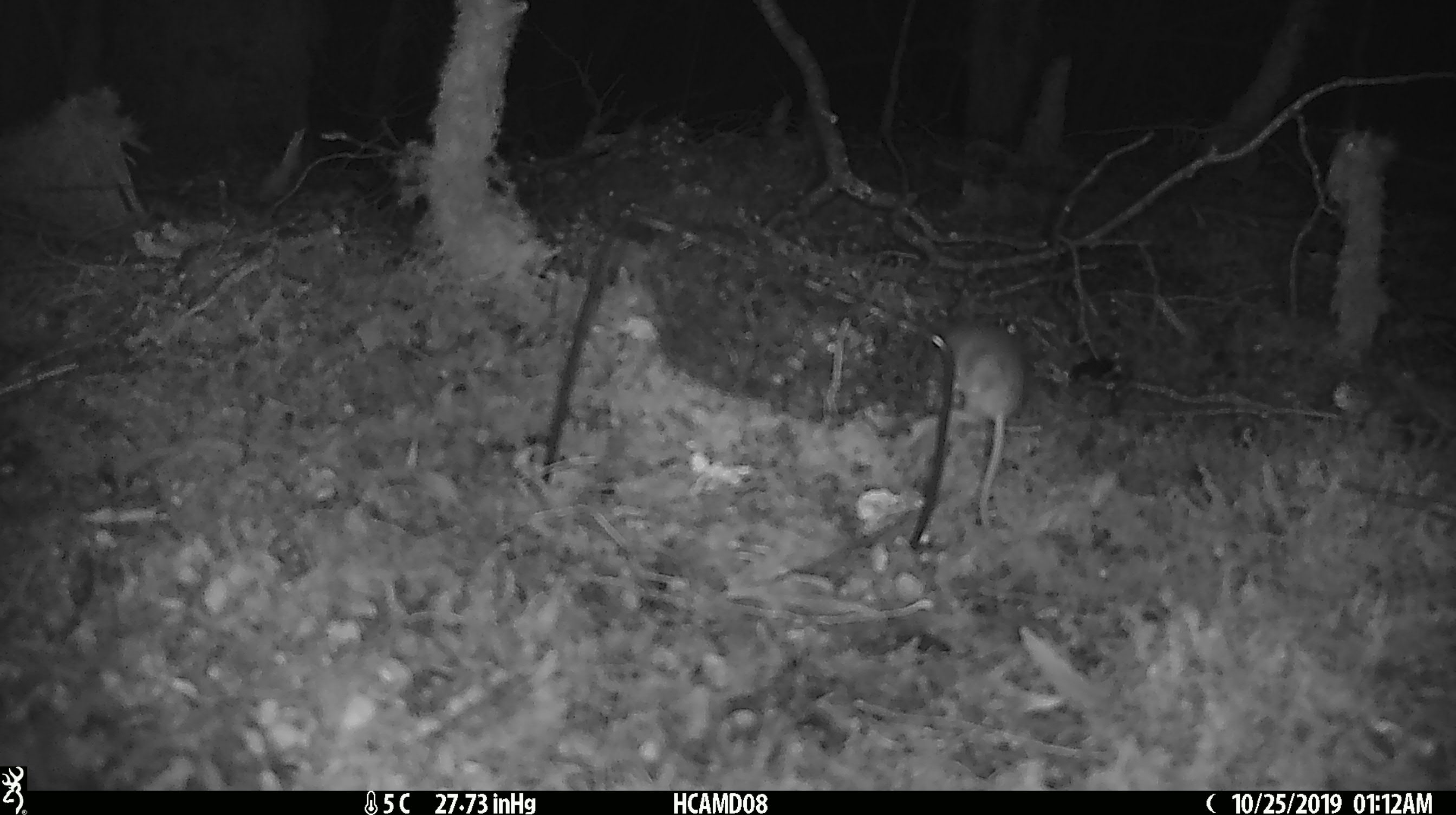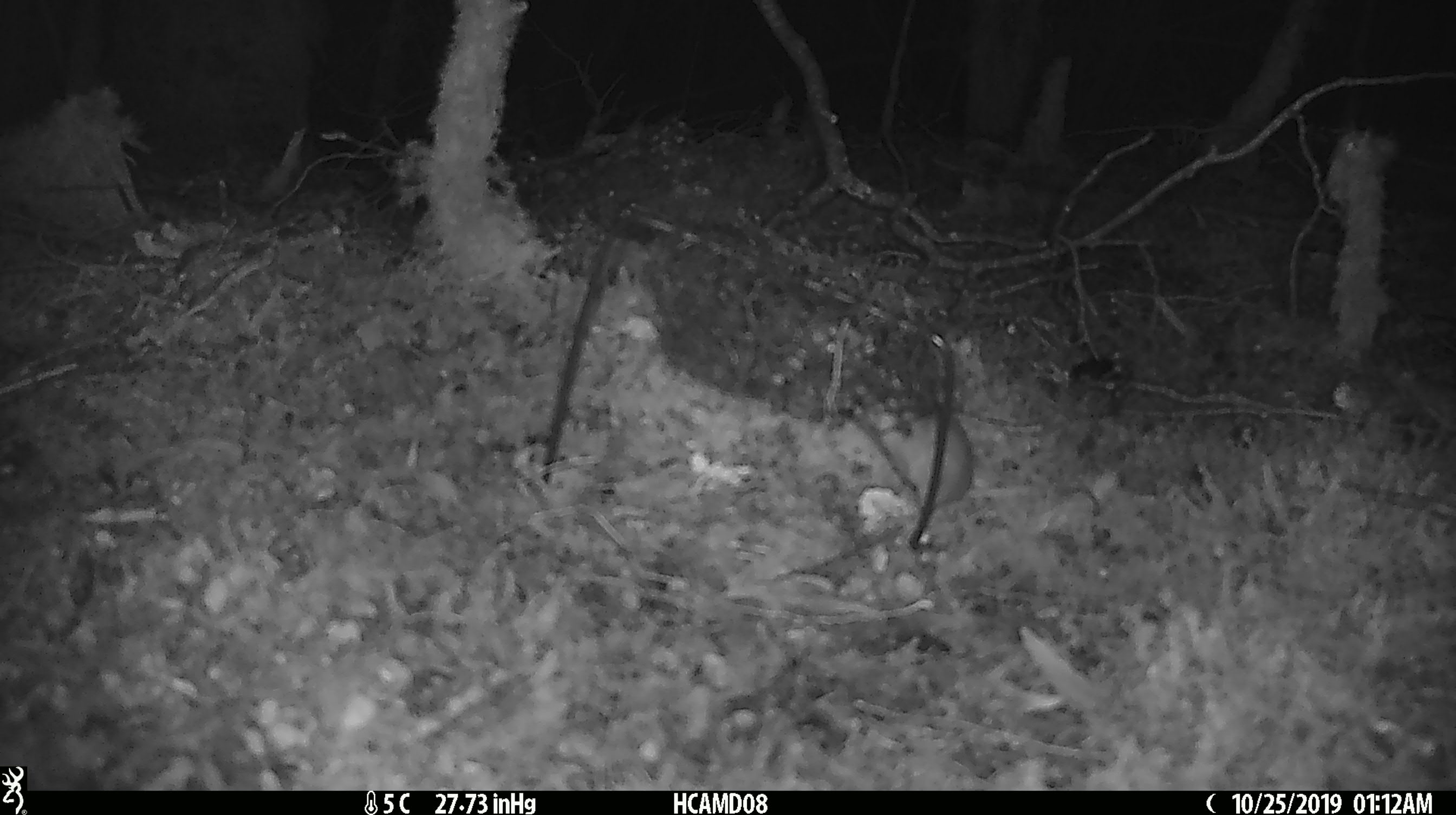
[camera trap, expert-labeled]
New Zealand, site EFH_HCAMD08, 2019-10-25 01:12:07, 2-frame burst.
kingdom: Animalia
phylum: Chordata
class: Mammalia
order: Rodentia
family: Muridae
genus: Mus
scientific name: Mus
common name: mouse